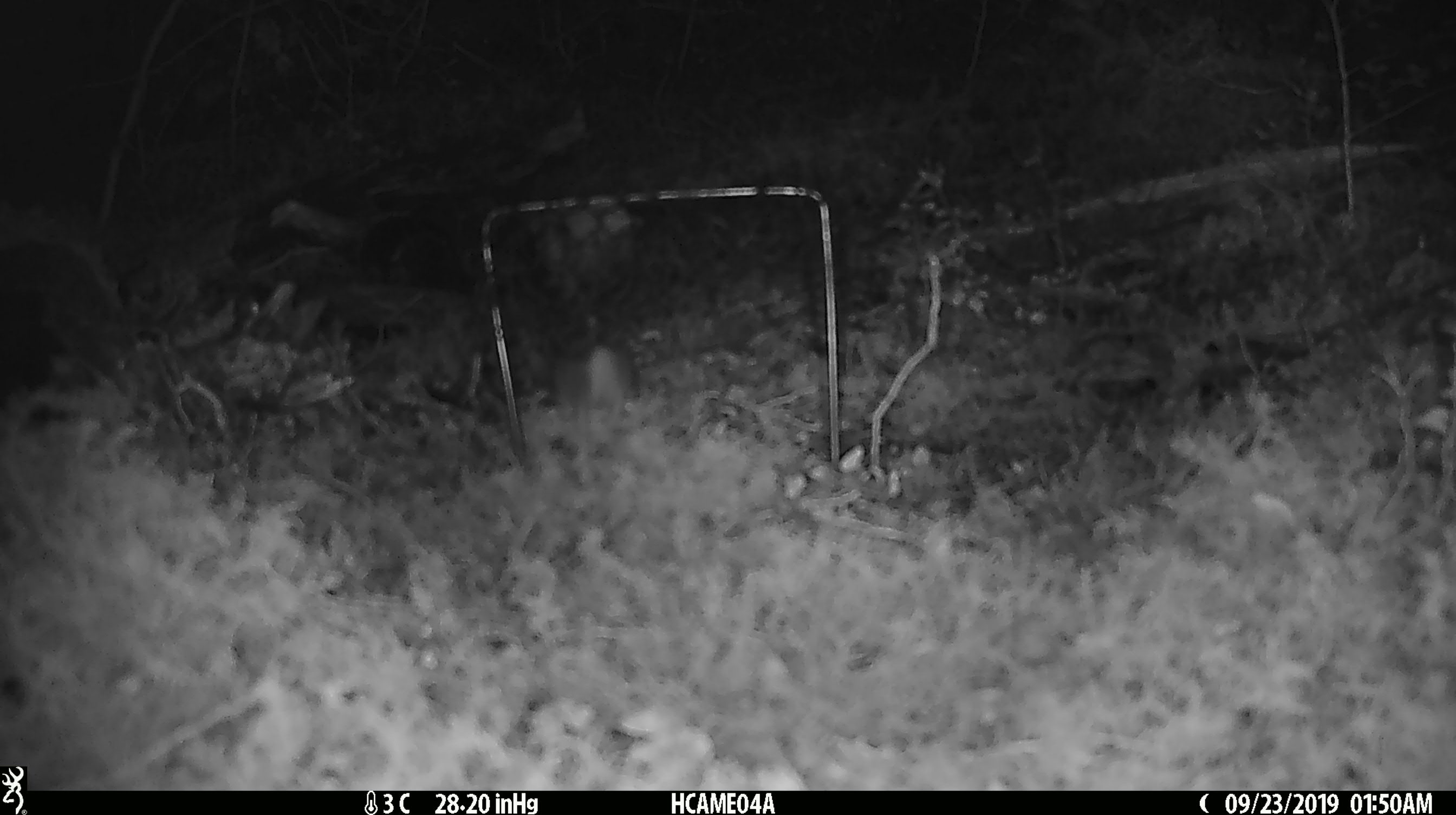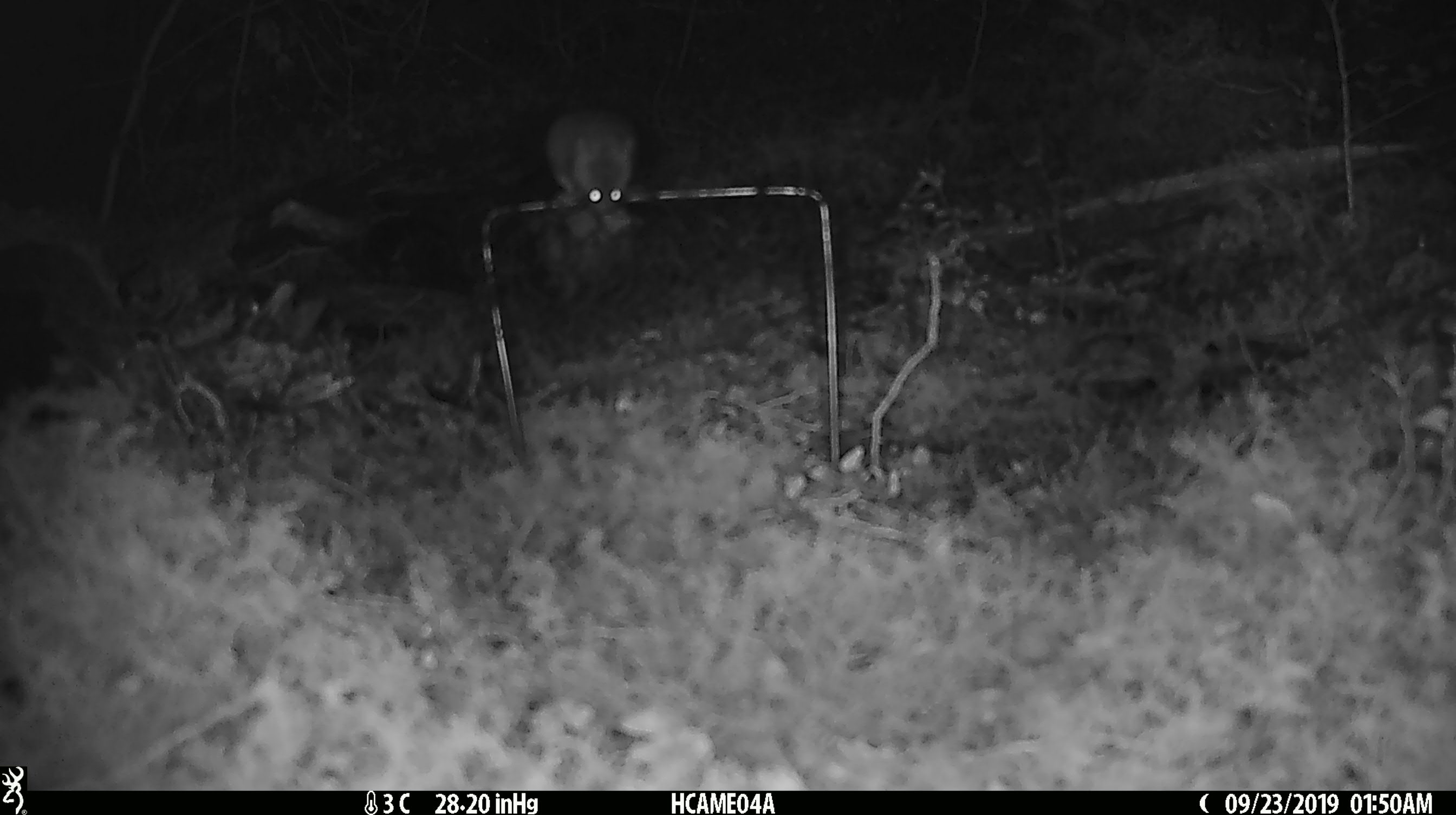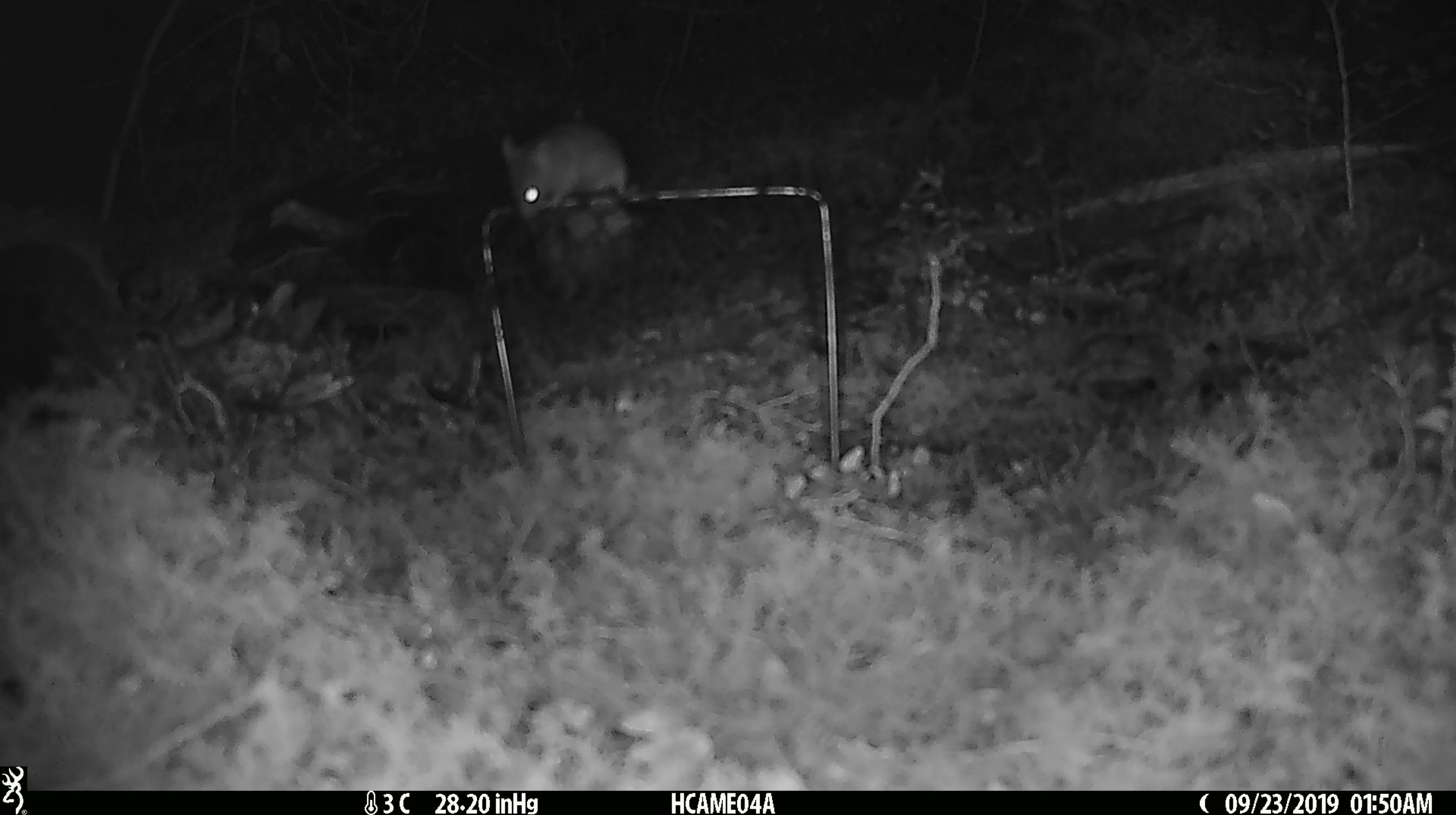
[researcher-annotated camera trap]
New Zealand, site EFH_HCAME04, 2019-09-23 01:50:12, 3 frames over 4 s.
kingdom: Animalia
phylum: Chordata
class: Mammalia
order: Rodentia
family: Muridae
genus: Mus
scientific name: Mus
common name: mouse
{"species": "mouse (Mus)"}